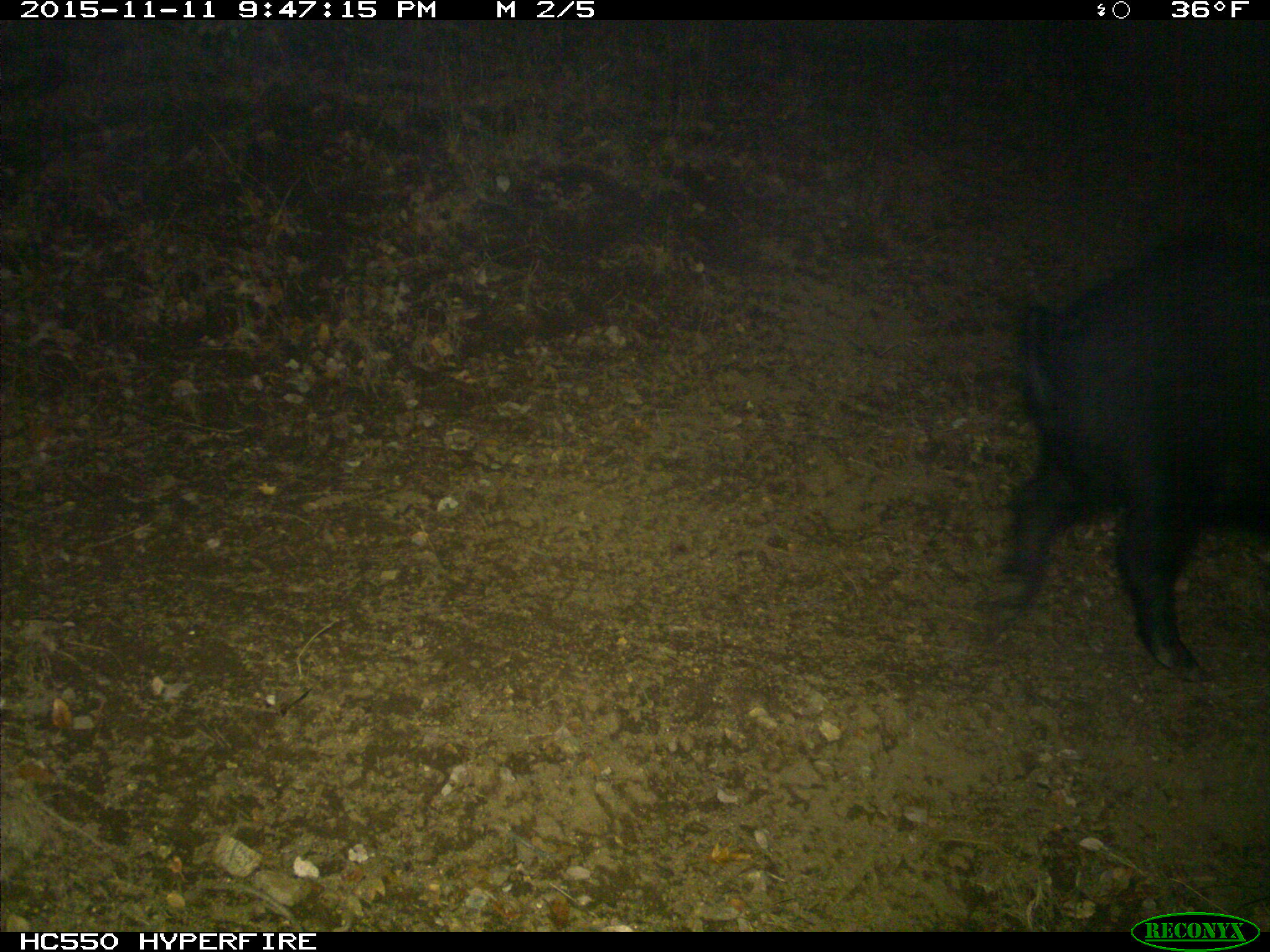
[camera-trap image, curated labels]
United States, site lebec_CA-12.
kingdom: Animalia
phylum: Chordata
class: Mammalia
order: Artiodactyla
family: Suidae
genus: Sus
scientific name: Sus scrofa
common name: wild boar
Sus scrofa (wild boar).